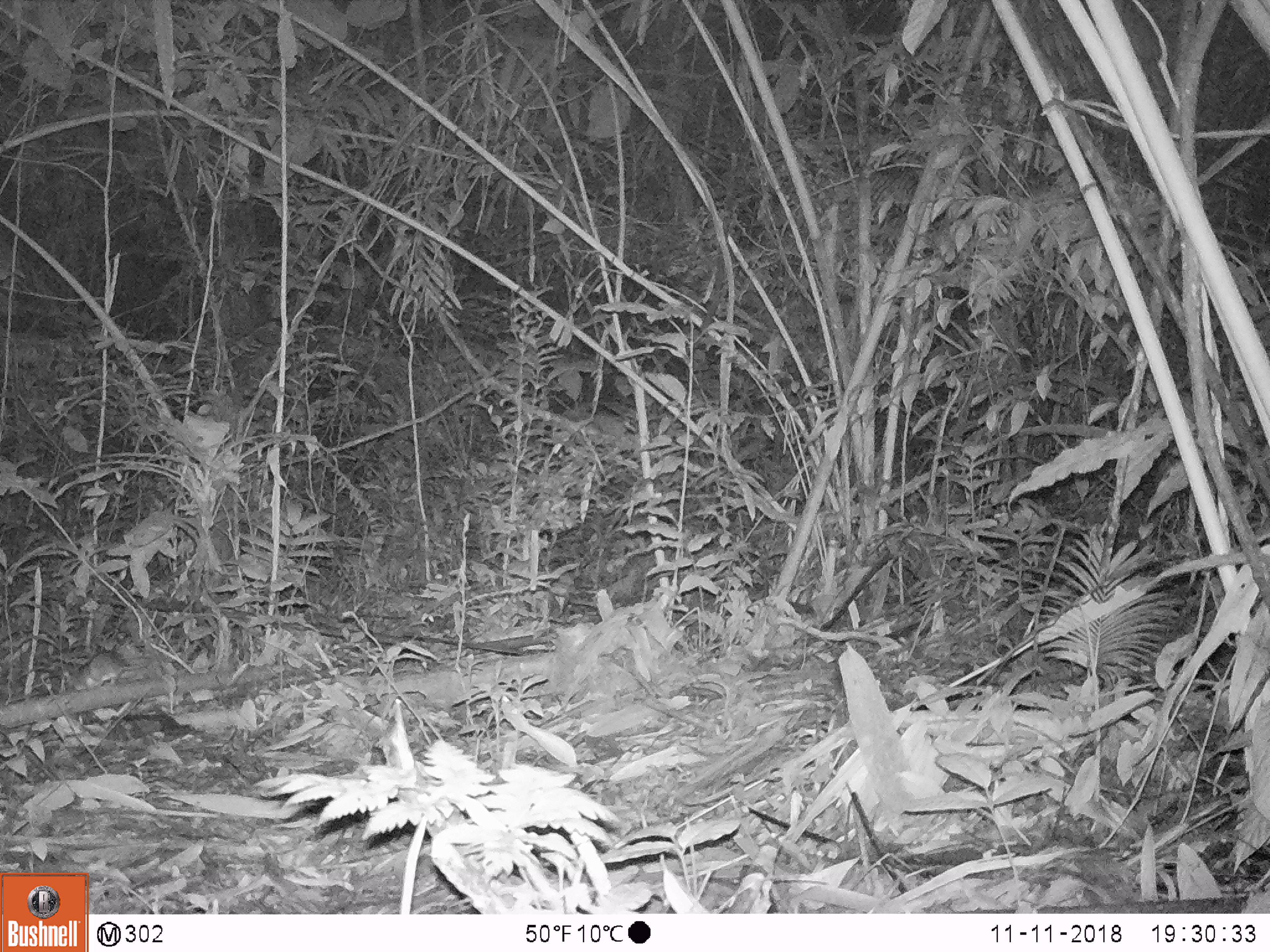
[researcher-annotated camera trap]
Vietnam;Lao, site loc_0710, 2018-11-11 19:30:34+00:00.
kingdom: Animalia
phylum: Chordata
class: Mammalia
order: Rodentia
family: Muridae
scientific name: Muridae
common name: old-world mice and rats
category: unidentified murid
Unidentified murid (old-world mice and rats) (Muridae). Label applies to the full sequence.